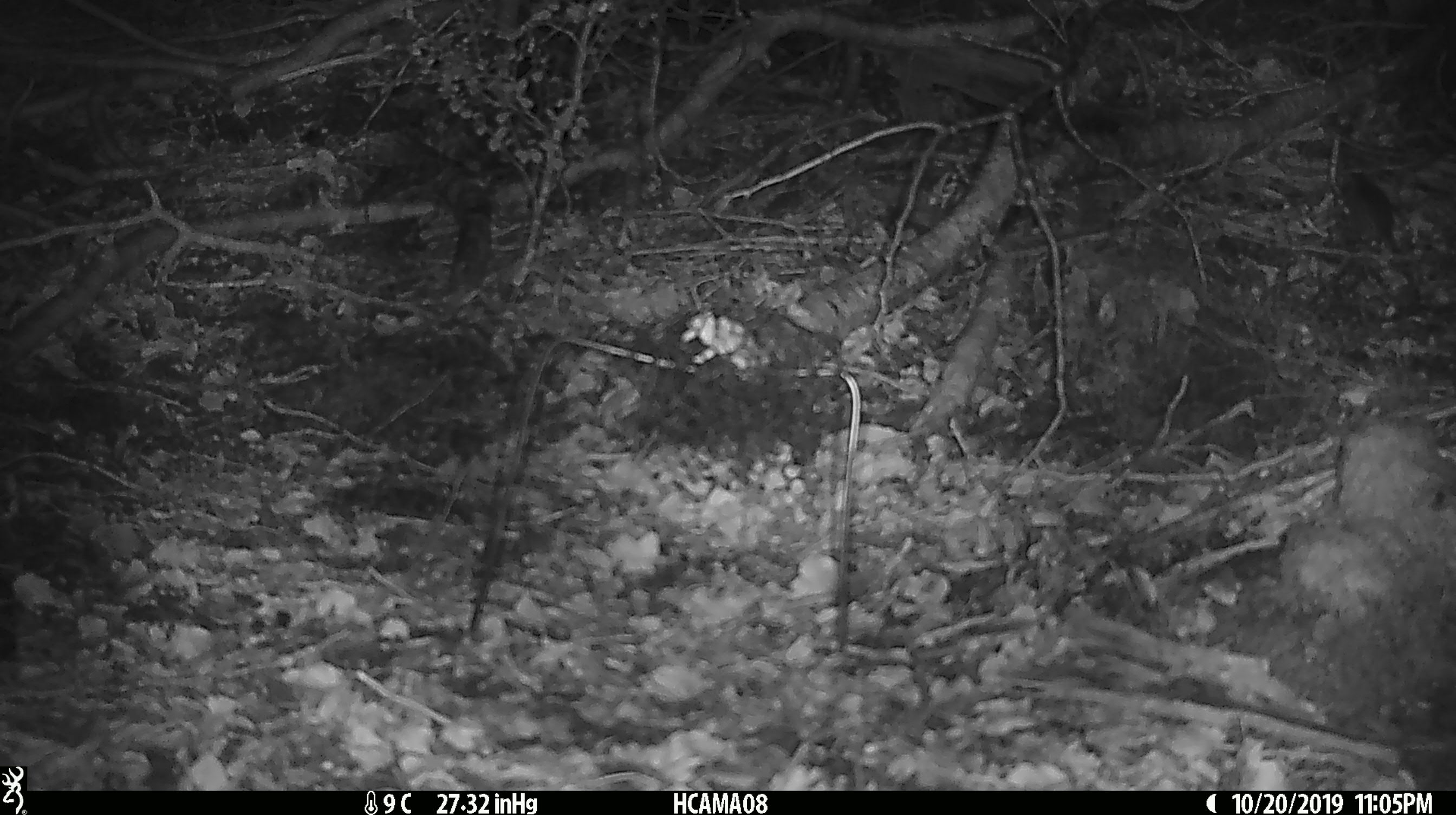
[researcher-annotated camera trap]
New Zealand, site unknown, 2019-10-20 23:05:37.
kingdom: Animalia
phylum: Chordata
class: Mammalia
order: Rodentia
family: Muridae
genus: Mus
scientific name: Mus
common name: mouse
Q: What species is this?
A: Mouse (Mus).